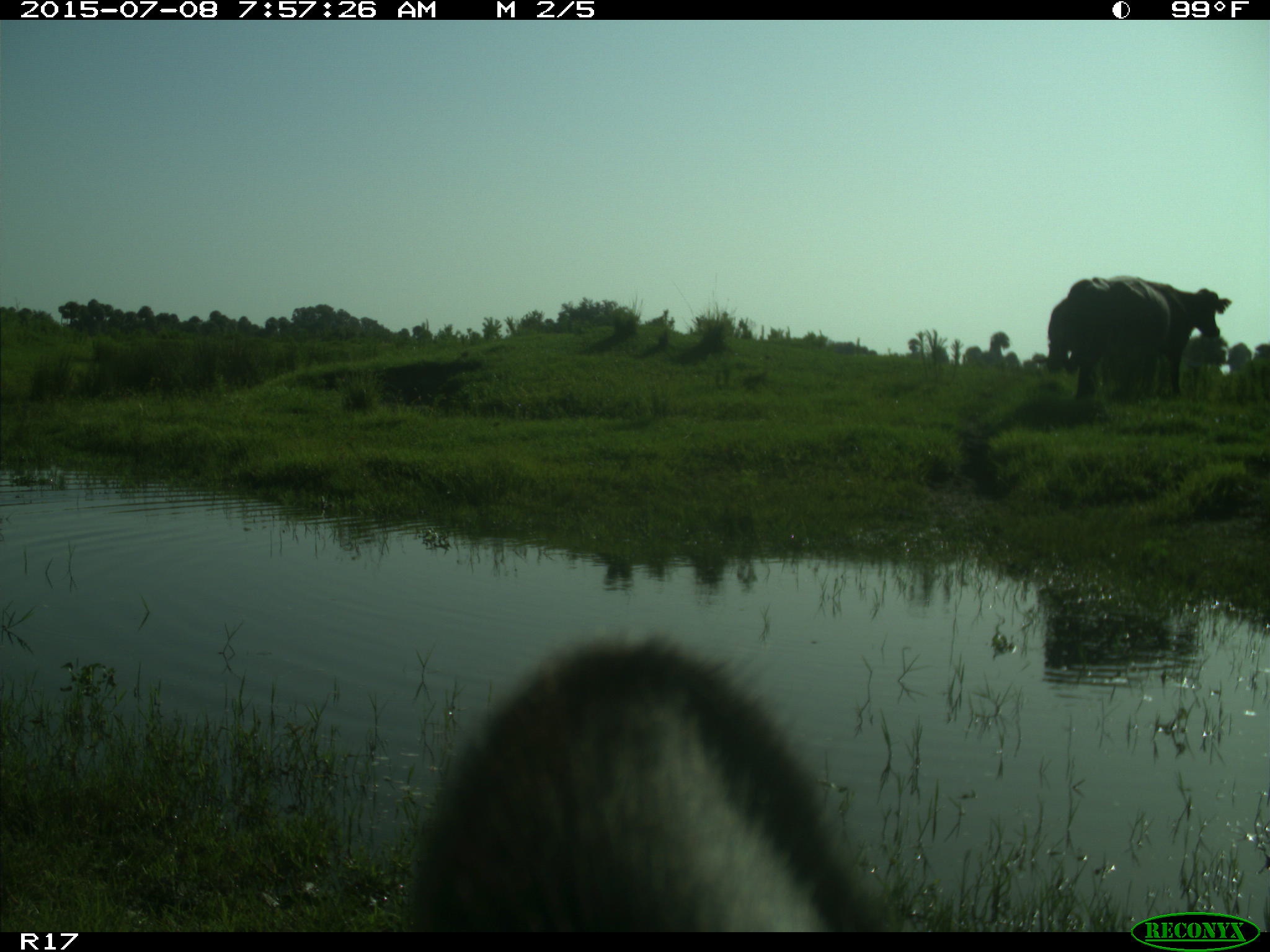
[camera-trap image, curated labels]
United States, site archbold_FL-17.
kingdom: Animalia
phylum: Chordata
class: Mammalia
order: Artiodactyla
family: Bovidae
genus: Bos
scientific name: Bos taurus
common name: domestic cow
Bos taurus (domestic cow).